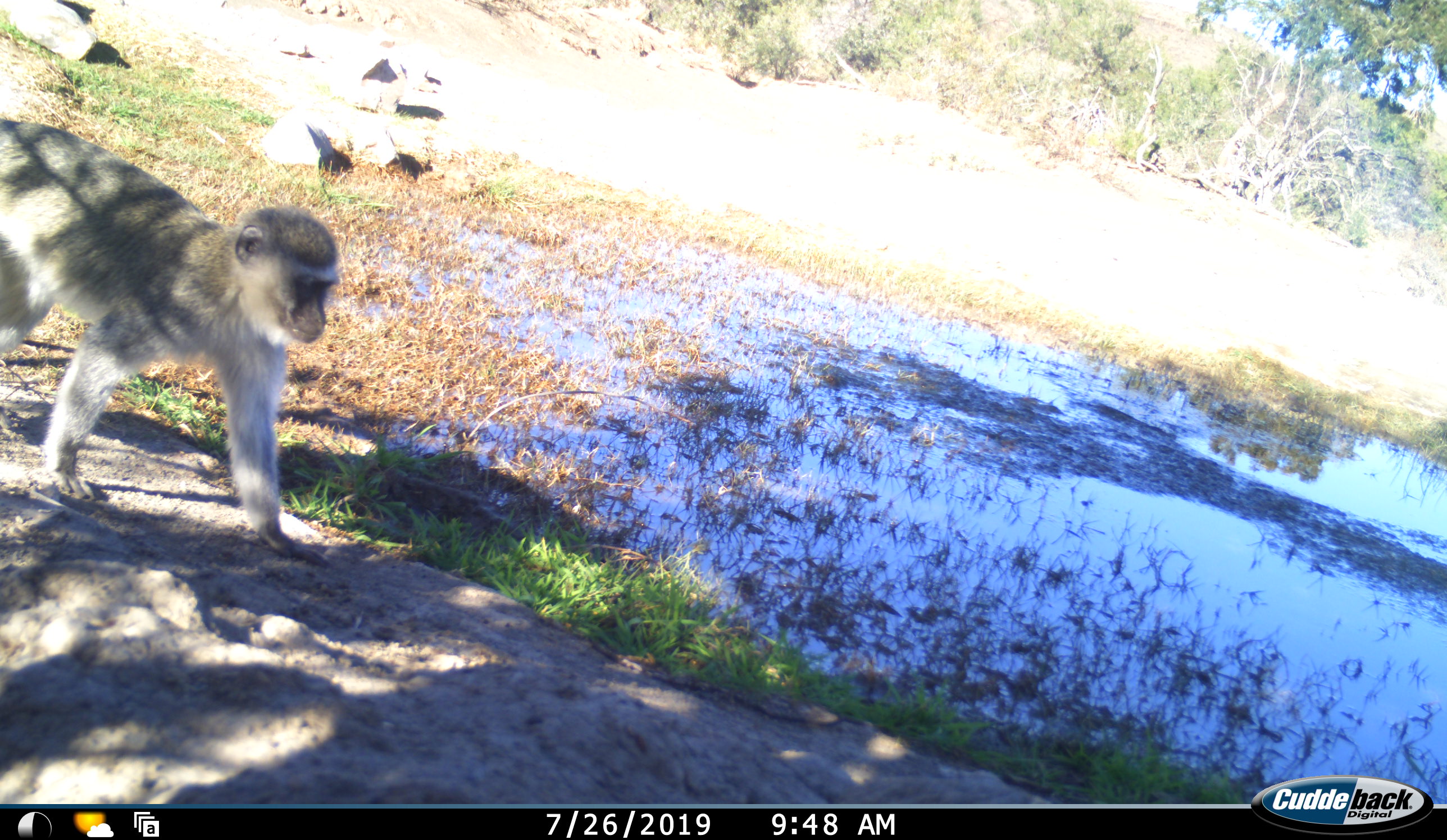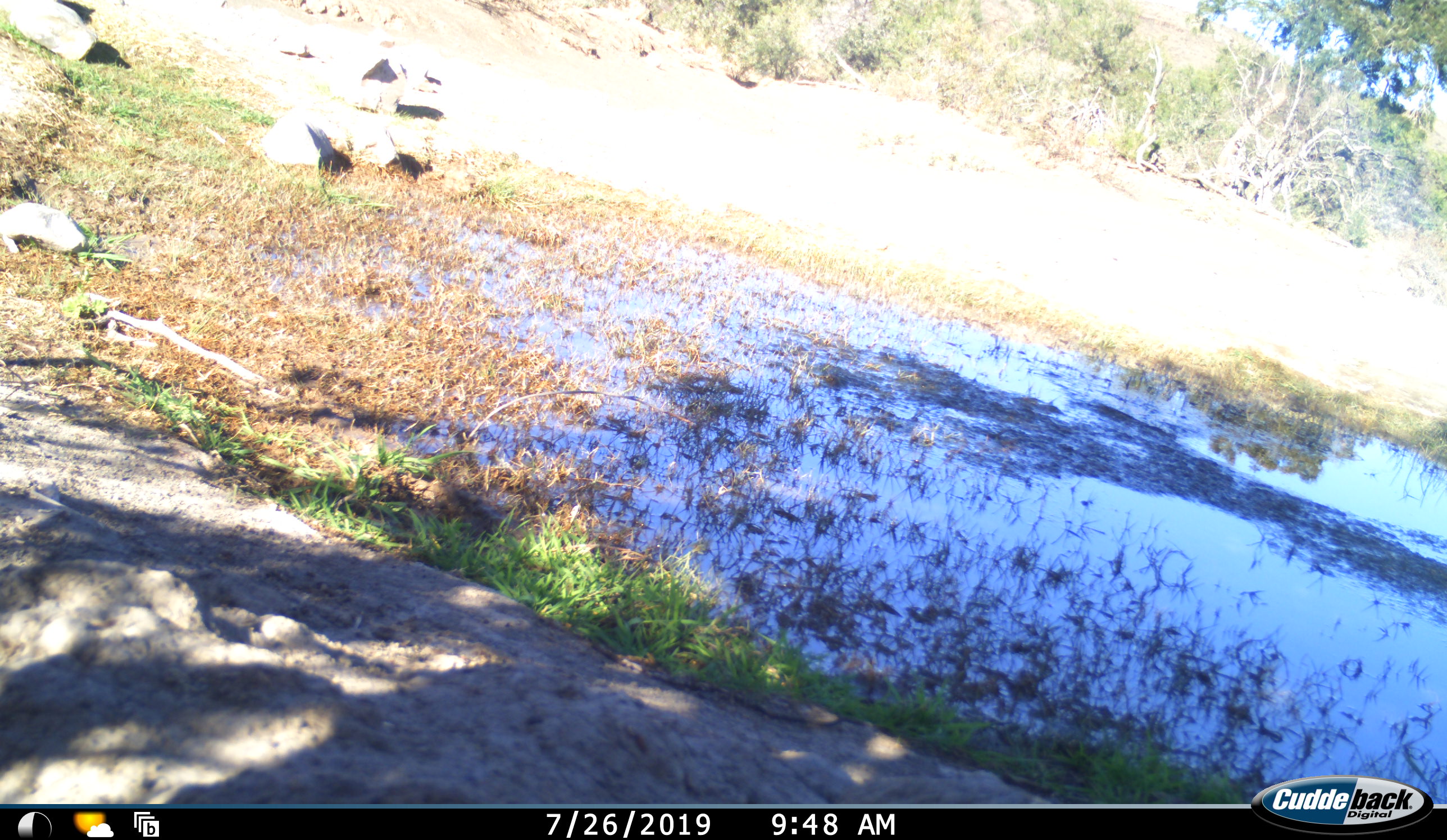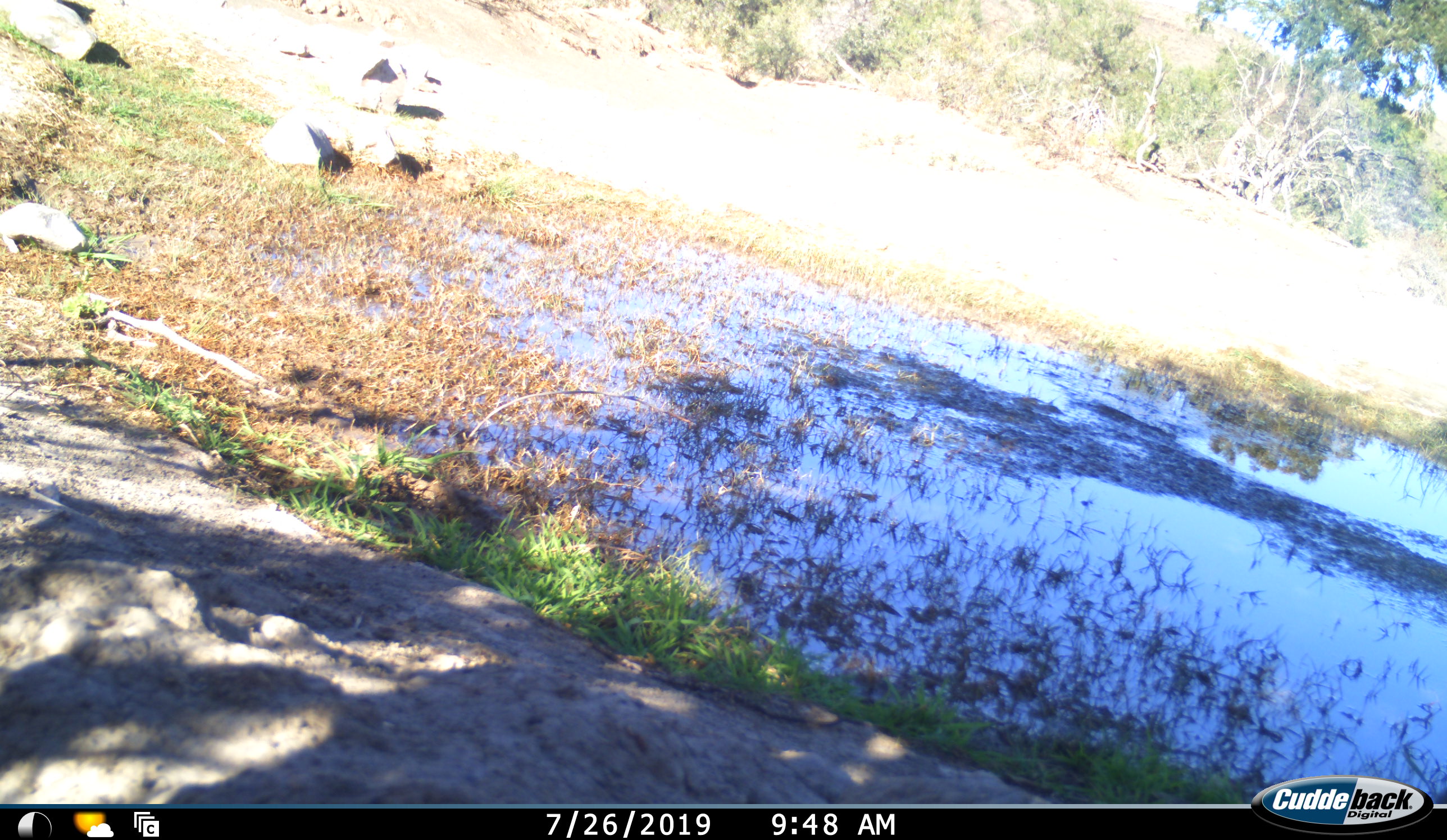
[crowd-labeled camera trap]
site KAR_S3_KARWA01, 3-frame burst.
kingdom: Animalia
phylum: Chordata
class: Mammalia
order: Primates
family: Cercopithecidae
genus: Chlorocebus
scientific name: Chlorocebus pygerythrus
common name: vervet monkey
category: monkeyvervet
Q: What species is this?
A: Monkeyvervet (vervet monkey) (Chlorocebus pygerythrus).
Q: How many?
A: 1.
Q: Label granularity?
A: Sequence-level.